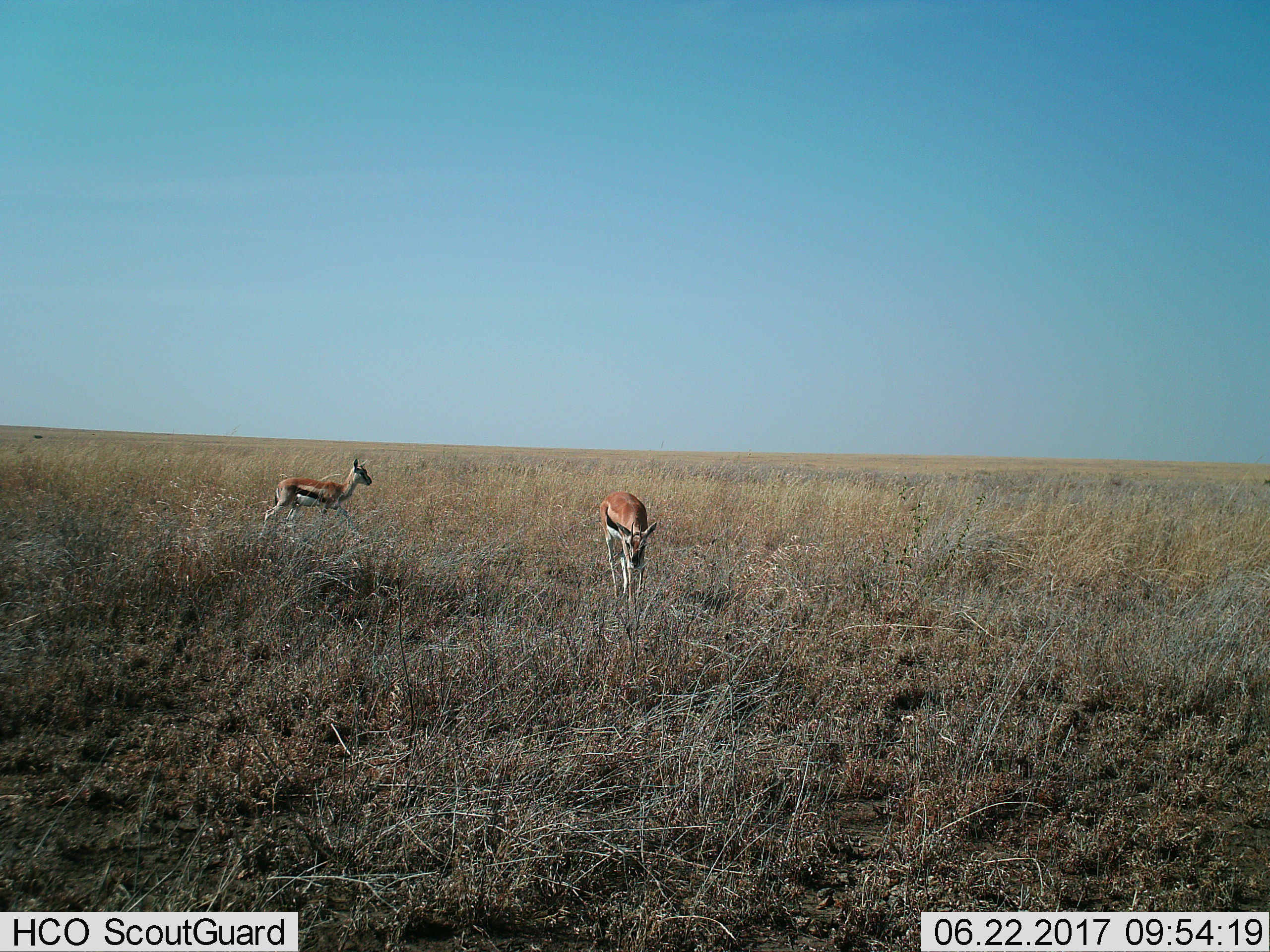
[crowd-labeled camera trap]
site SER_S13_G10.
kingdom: Animalia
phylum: Chordata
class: Mammalia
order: Artiodactyla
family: Bovidae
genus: Eudorcas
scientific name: Eudorcas thomsonii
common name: thomson's gazelle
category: gazellethomsons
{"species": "gazellethomsons (thomson's gazelle) (Eudorcas thomsonii)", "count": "2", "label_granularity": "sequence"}